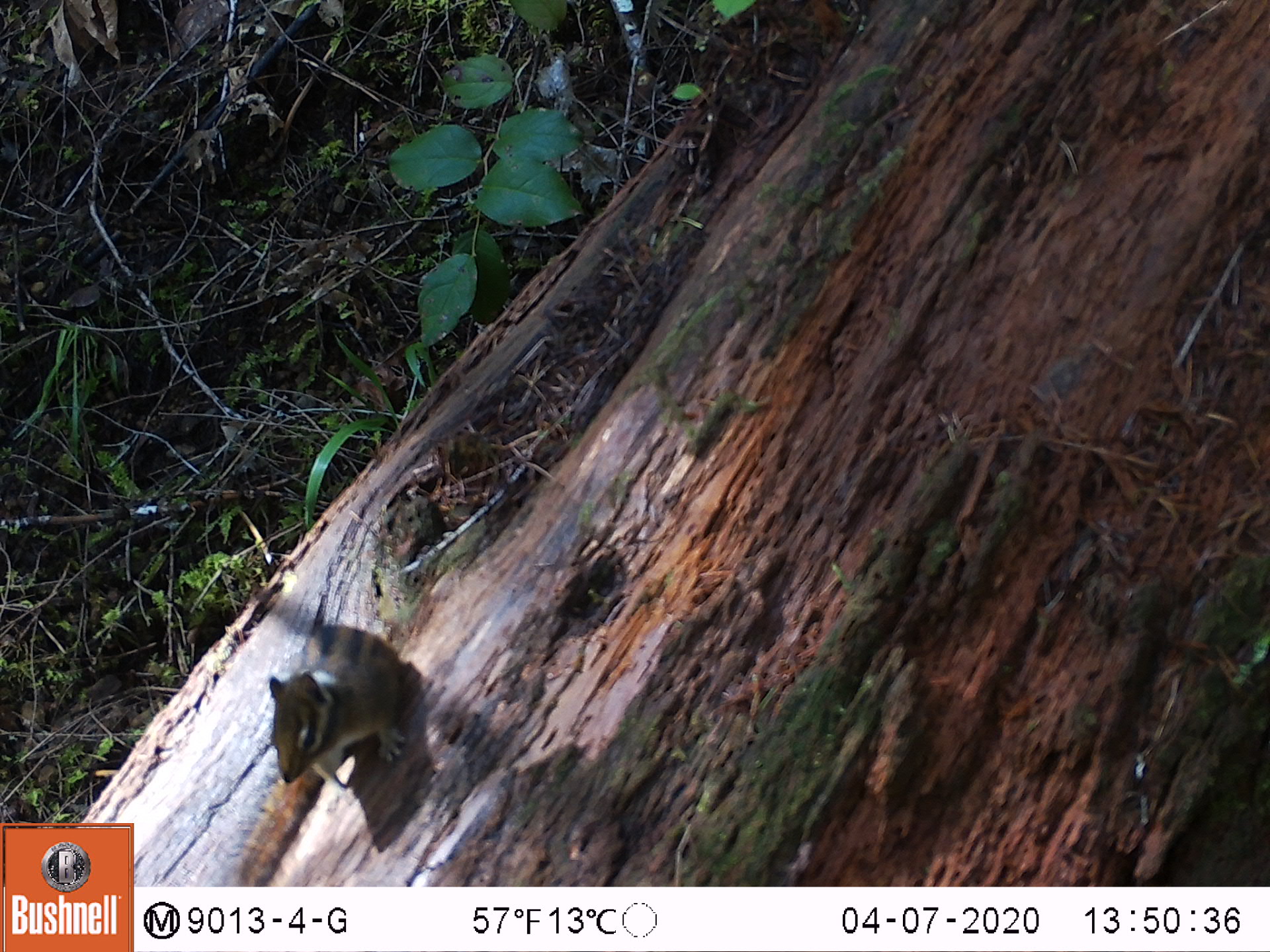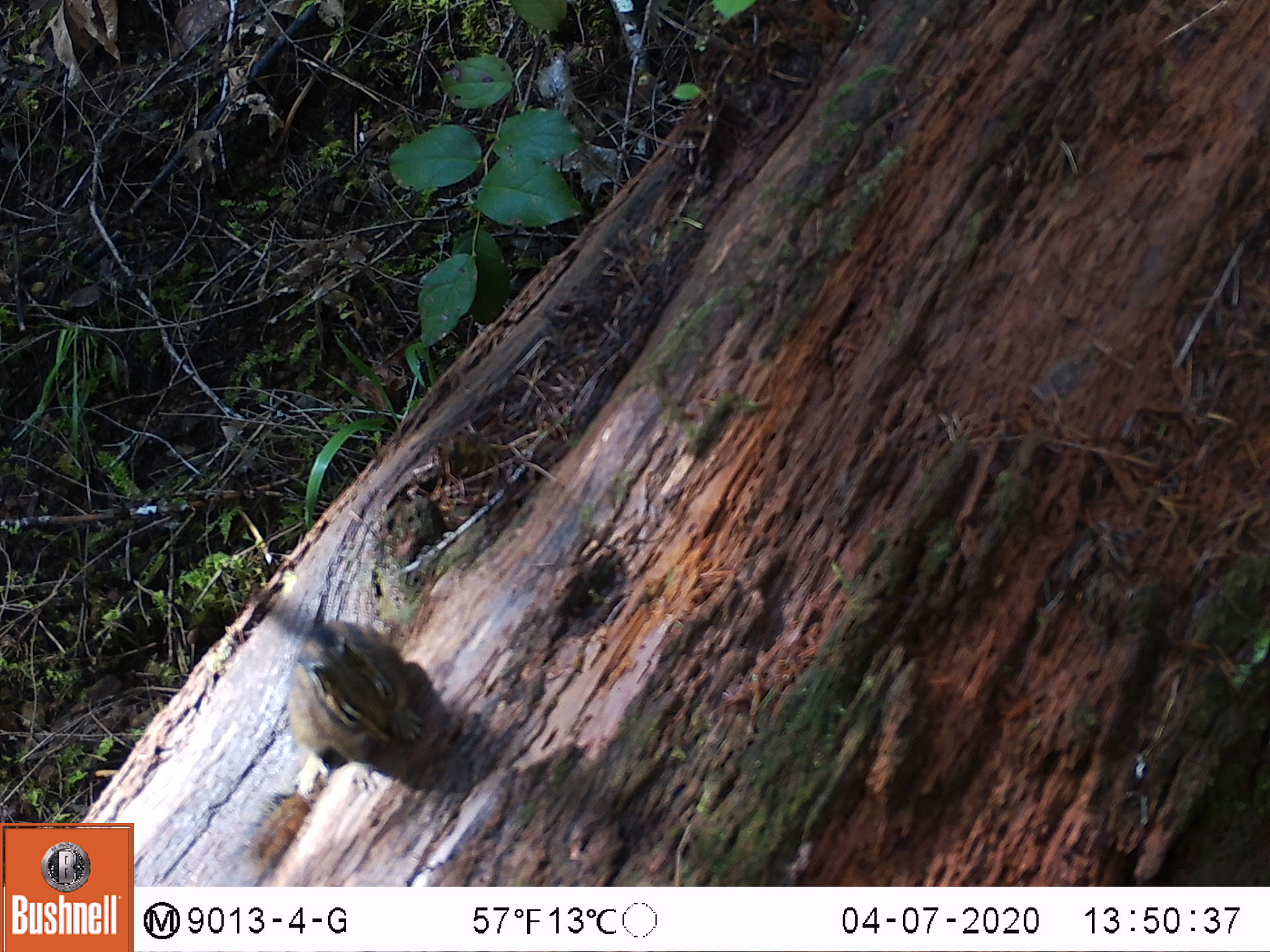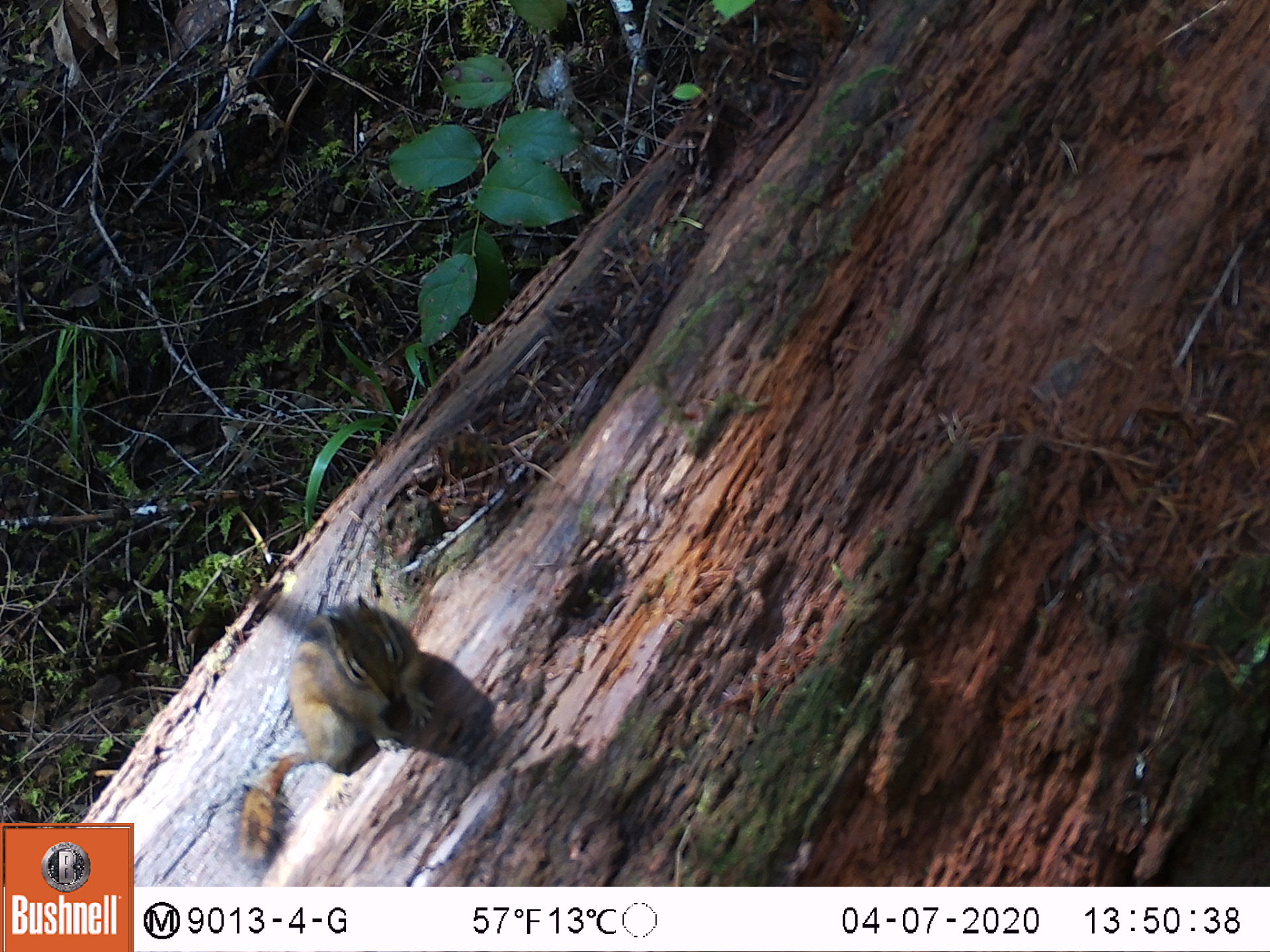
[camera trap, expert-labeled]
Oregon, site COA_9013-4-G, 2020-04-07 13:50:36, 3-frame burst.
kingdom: Animalia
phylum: Chordata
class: Mammalia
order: Rodentia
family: Sciuridae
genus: Neotamias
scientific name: Neotamias townsendii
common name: townsend's chipmunk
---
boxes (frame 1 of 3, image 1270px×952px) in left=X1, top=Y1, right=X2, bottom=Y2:
townsend's chipmunk: left=223, top=617, right=428, bottom=880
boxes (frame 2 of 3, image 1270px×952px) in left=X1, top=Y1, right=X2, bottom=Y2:
townsend's chipmunk: left=217, top=614, right=439, bottom=872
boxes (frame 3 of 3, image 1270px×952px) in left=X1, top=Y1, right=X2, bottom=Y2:
townsend's chipmunk: left=214, top=587, right=445, bottom=875